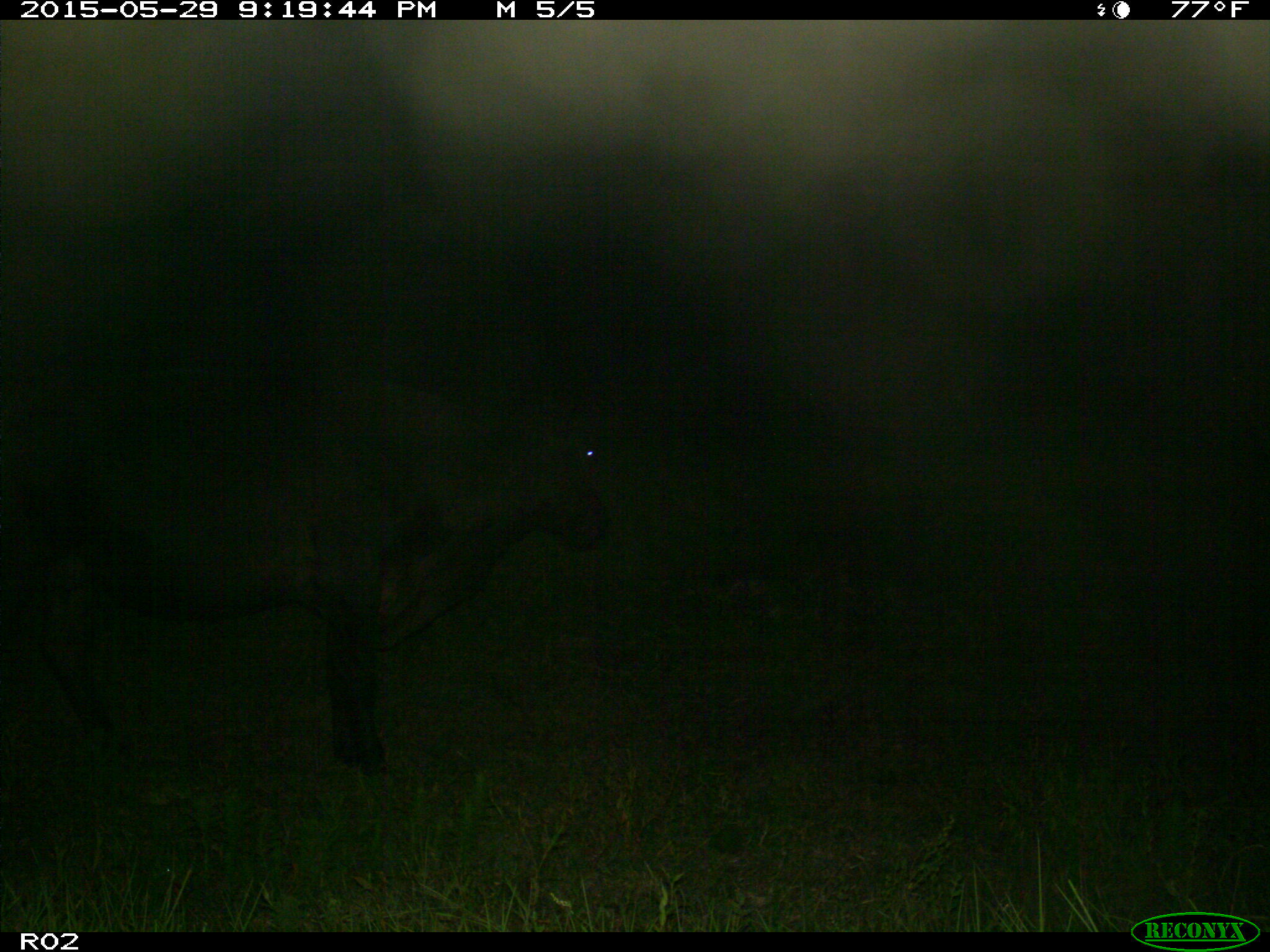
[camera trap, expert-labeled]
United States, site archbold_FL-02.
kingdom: Animalia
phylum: Chordata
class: Mammalia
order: Artiodactyla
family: Bovidae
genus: Bos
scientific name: Bos taurus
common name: domestic cow